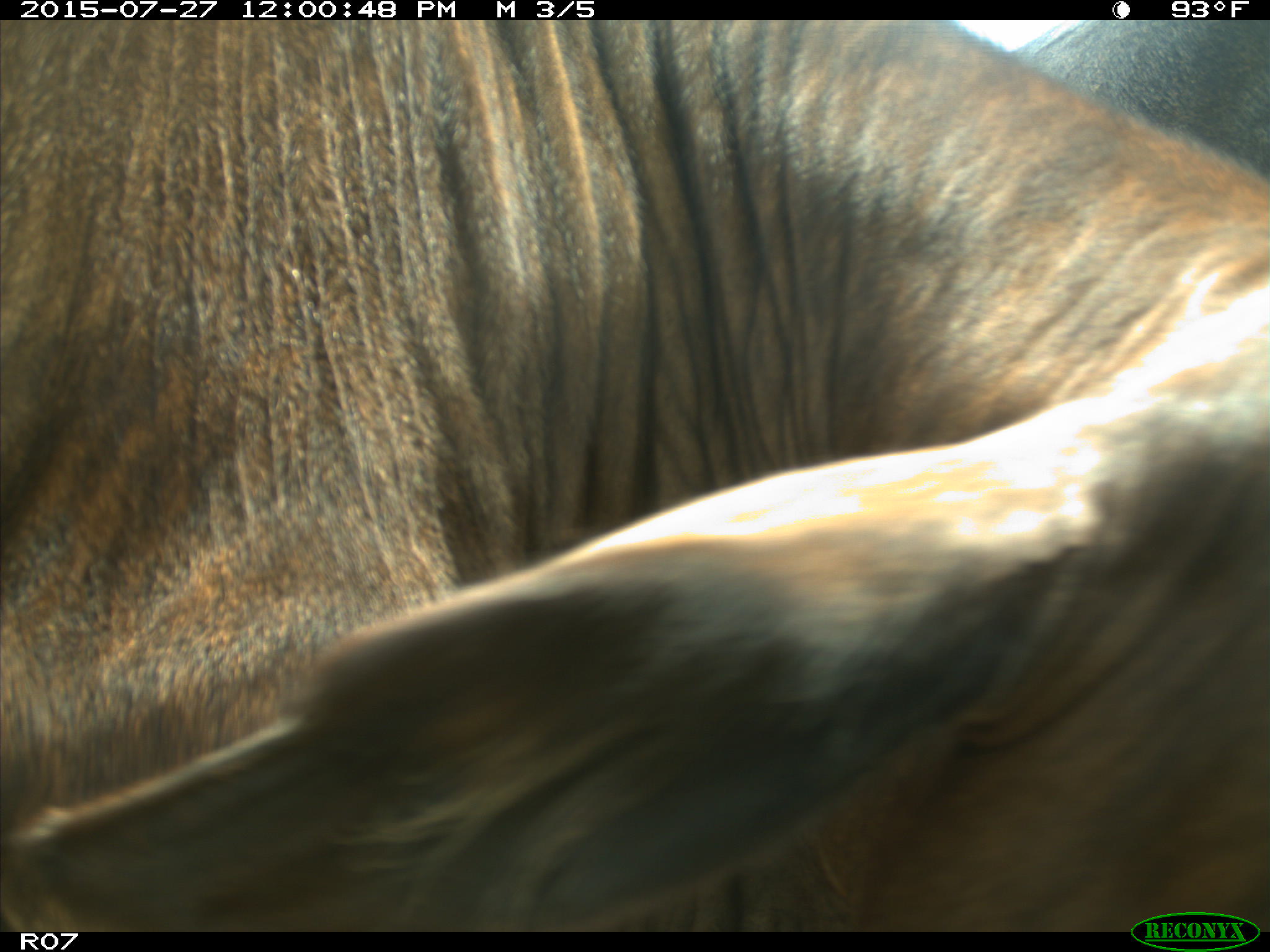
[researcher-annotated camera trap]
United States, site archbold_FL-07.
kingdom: Animalia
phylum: Chordata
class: Mammalia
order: Artiodactyla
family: Bovidae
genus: Bos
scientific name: Bos taurus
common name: domestic cow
Bos taurus (domestic cow).